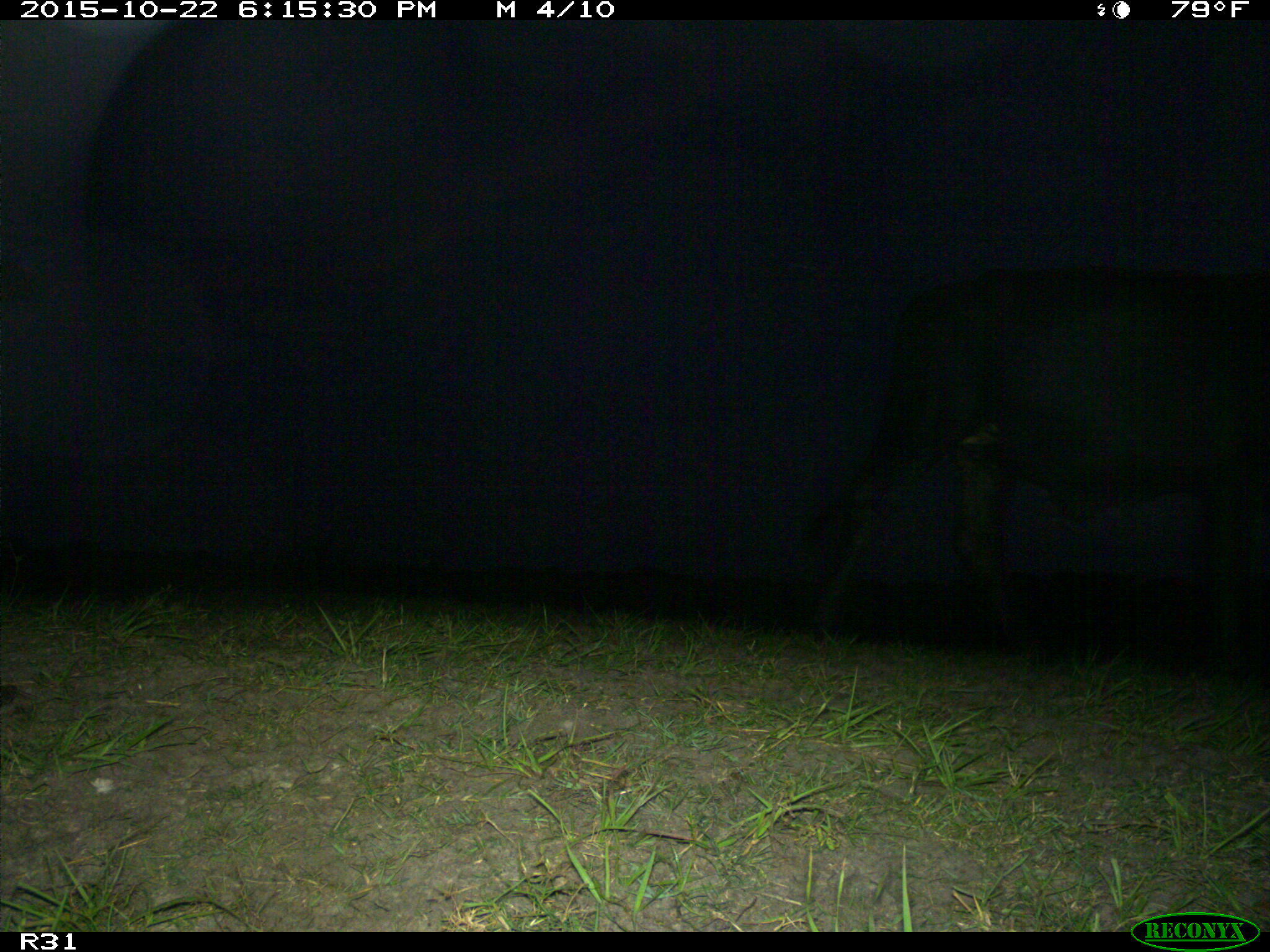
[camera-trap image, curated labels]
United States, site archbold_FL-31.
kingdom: Animalia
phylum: Chordata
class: Mammalia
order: Artiodactyla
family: Bovidae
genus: Bos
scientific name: Bos taurus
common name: domestic cow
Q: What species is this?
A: Bos taurus (domestic cow).